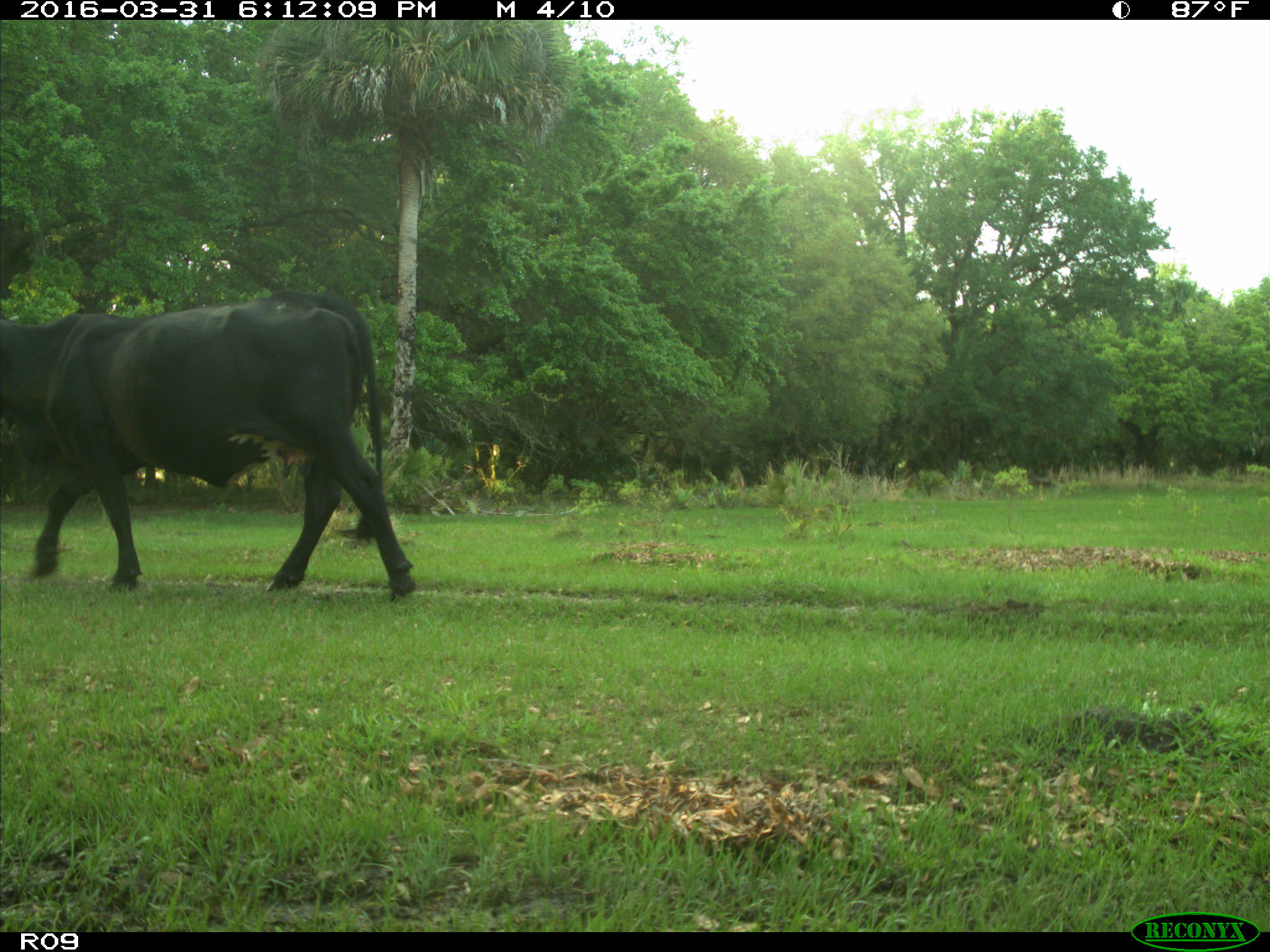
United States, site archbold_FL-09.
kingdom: Animalia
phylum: Chordata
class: Mammalia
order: Artiodactyla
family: Bovidae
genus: Bos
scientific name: Bos taurus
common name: domestic cow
Bos taurus (domestic cow).